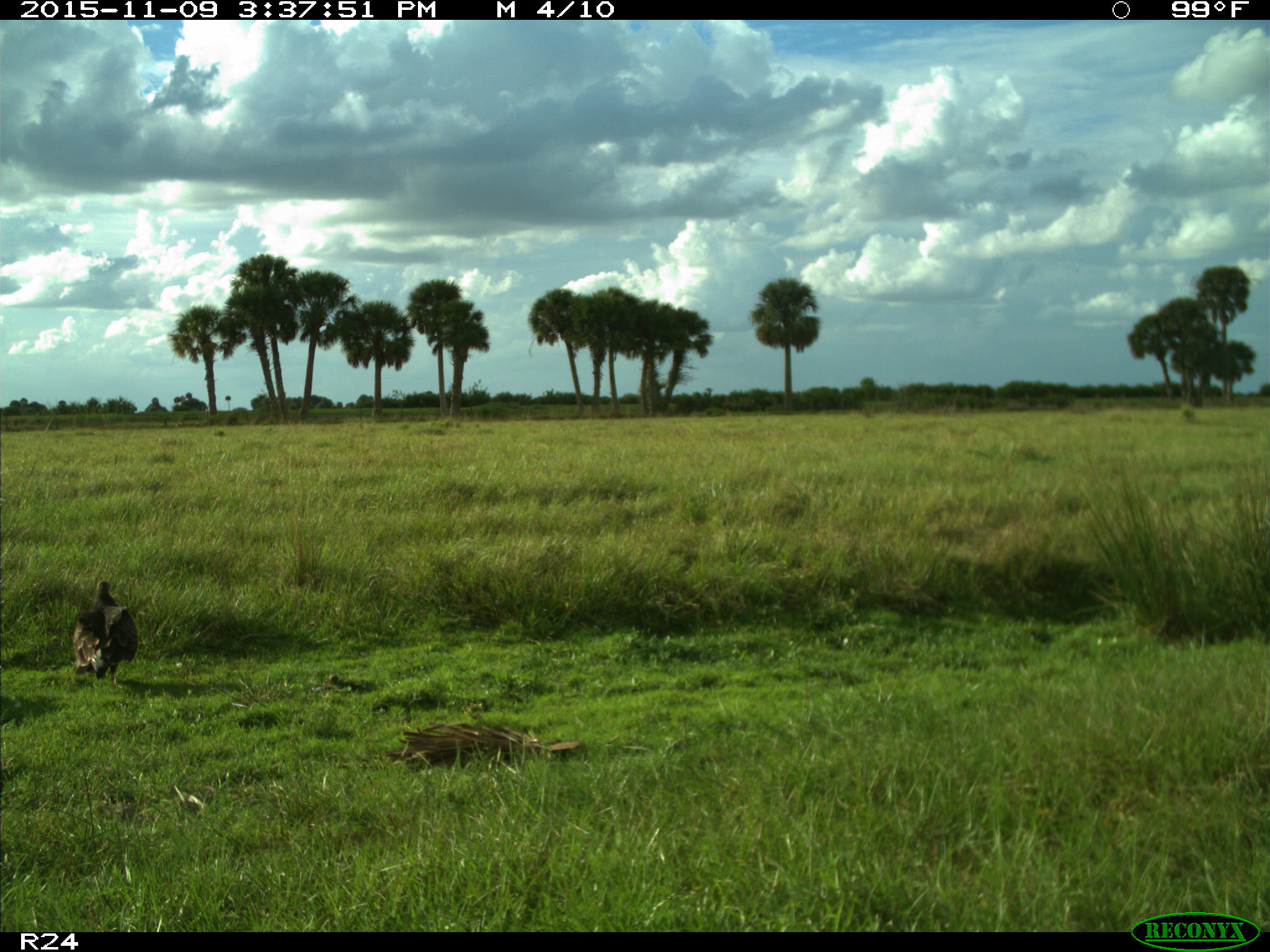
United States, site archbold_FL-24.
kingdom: Animalia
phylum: Chordata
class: Aves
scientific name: Aves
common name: birds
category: unidentified bird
Unidentified bird (birds) (Aves).